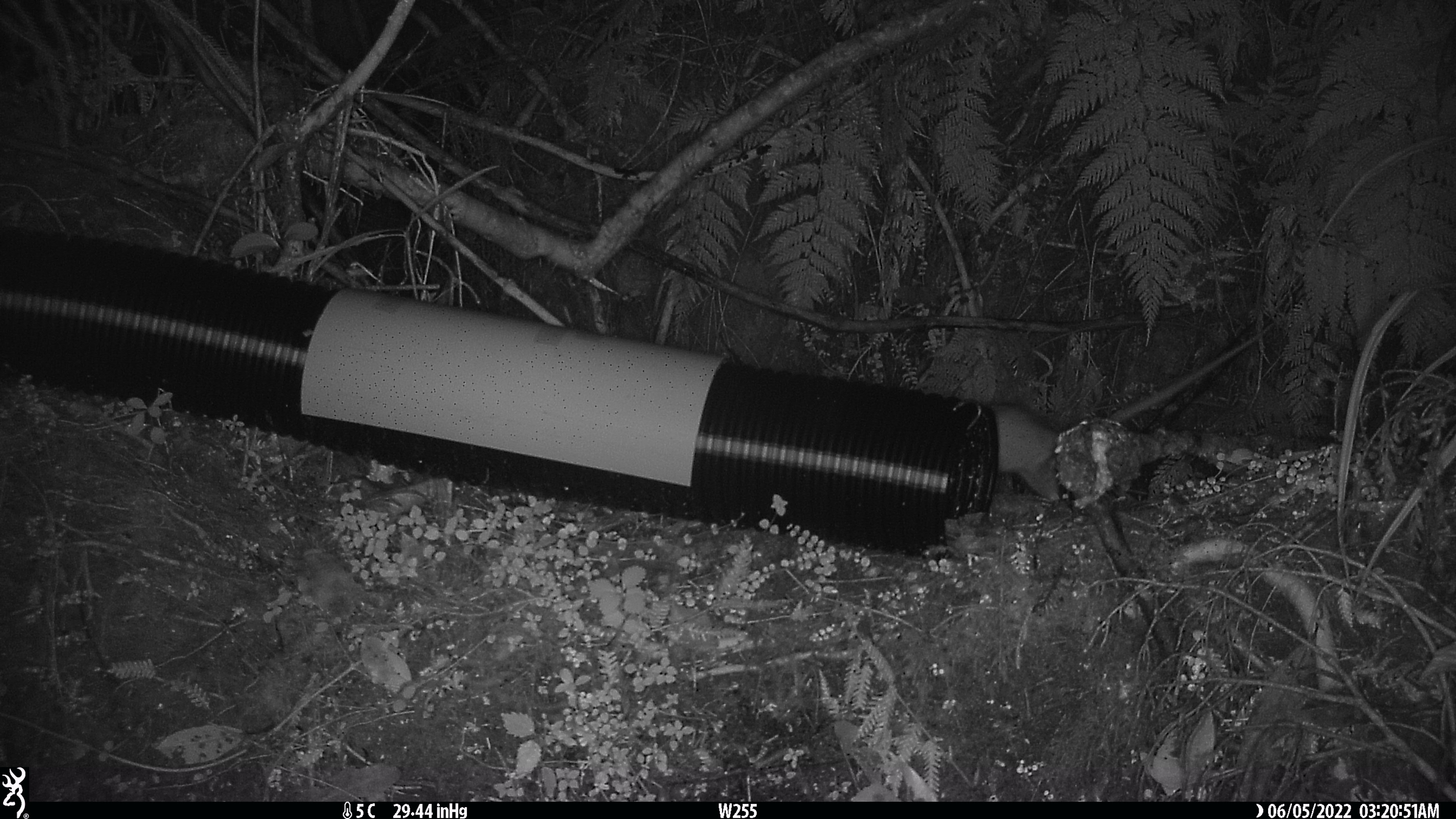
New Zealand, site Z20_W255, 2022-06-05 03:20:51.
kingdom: Animalia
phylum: Chordata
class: Mammalia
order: Rodentia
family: Muridae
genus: Rattus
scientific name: Rattus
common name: rat